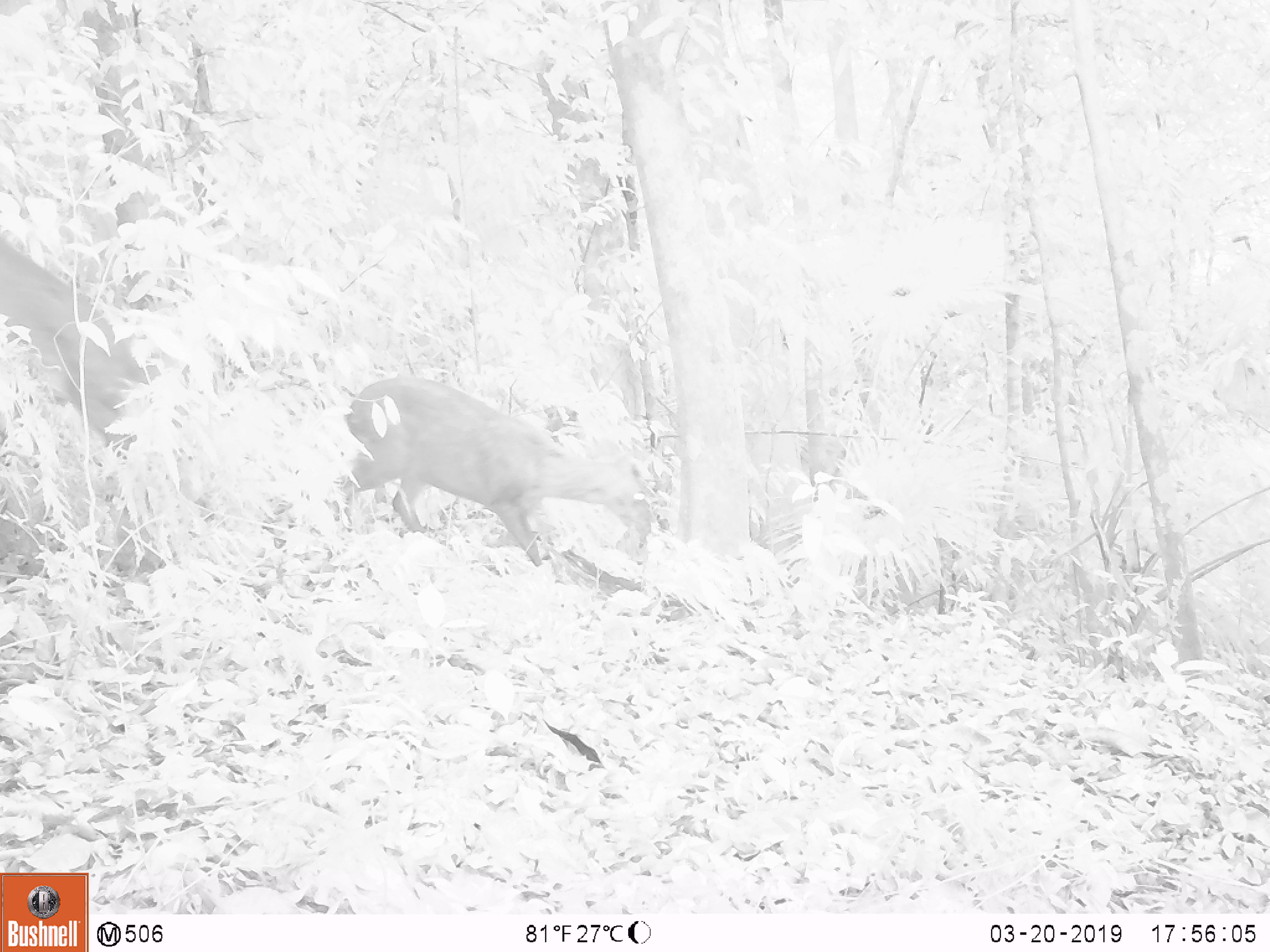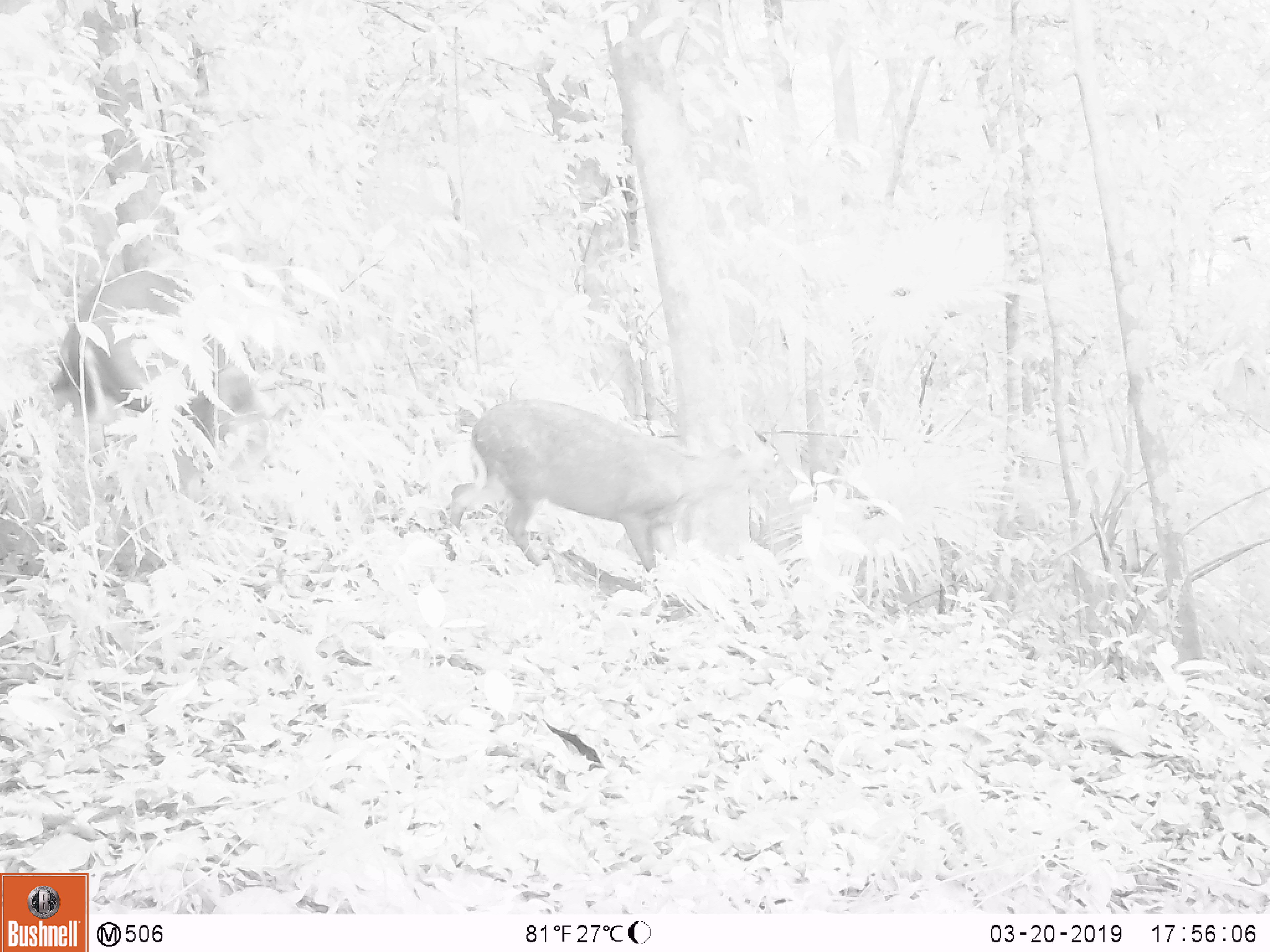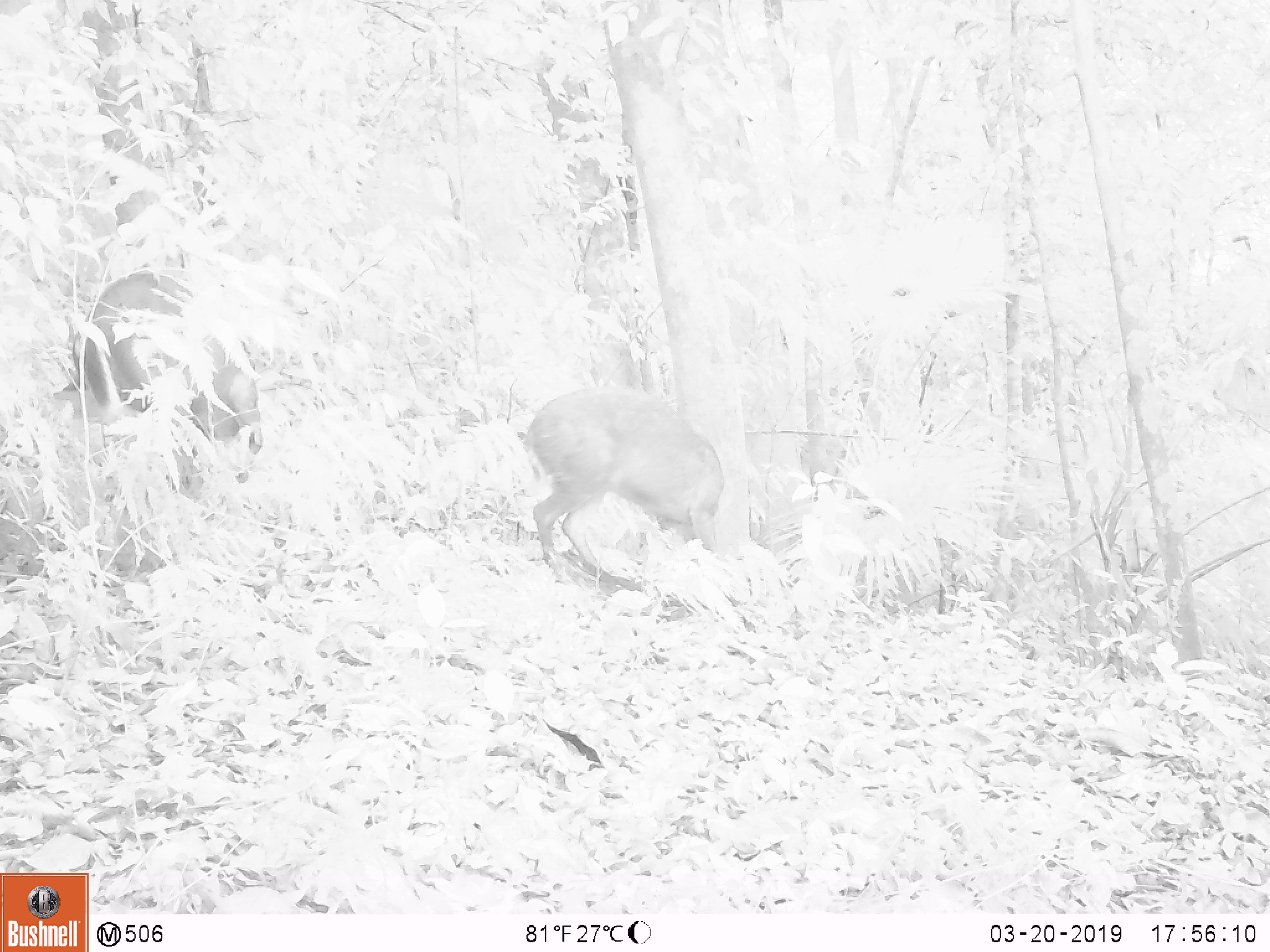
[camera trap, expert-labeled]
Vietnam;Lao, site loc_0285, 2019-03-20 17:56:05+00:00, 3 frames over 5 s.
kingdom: Animalia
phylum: Chordata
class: Mammalia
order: Artiodactyla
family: Cervidae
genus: Muntiacus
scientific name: Muntiacus rooseveltorum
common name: roosevelt's muntjac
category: roosevelts muntjac group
Roosevelts muntjac group (roosevelt's muntjac) (Muntiacus rooseveltorum). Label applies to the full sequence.